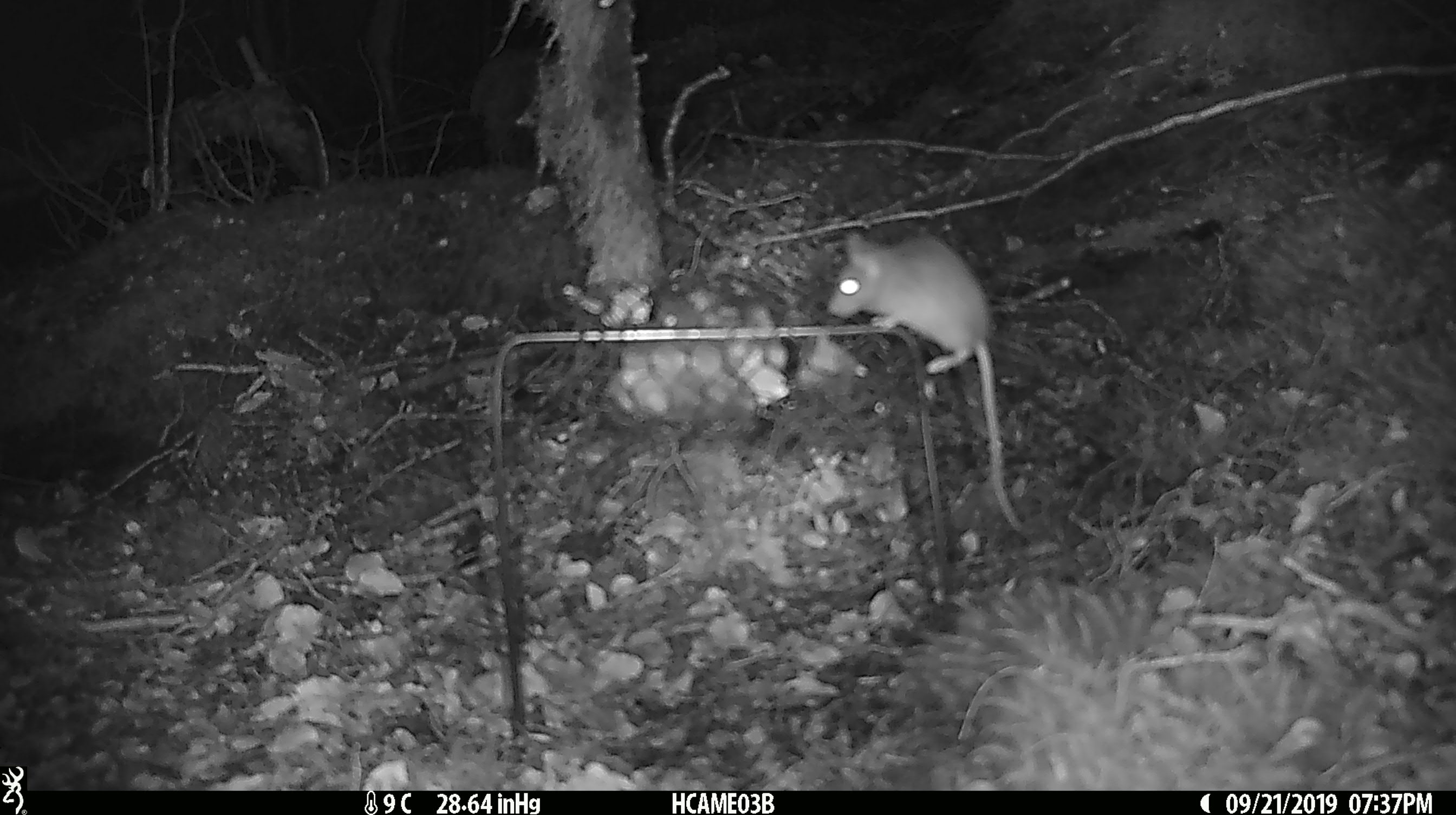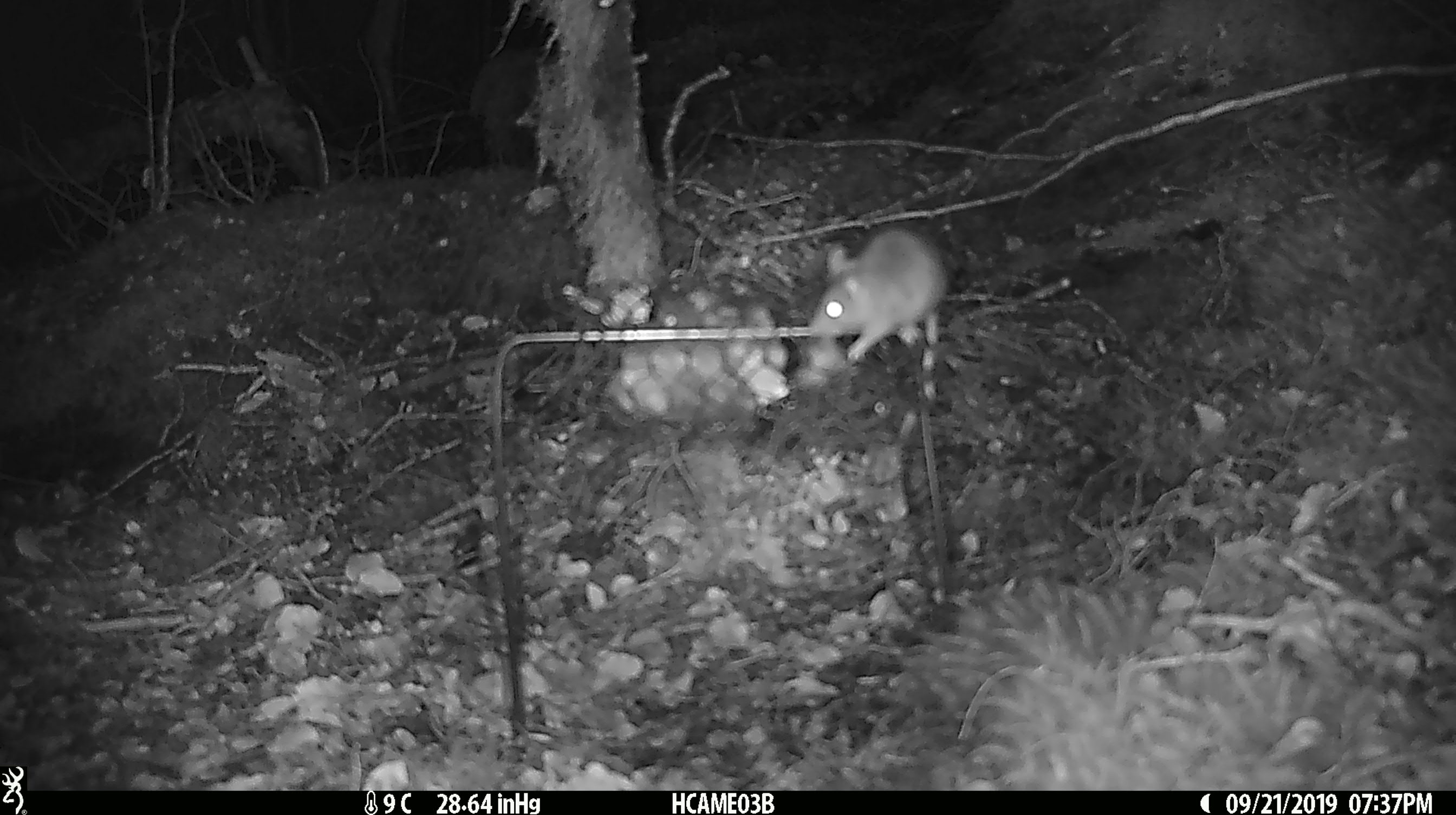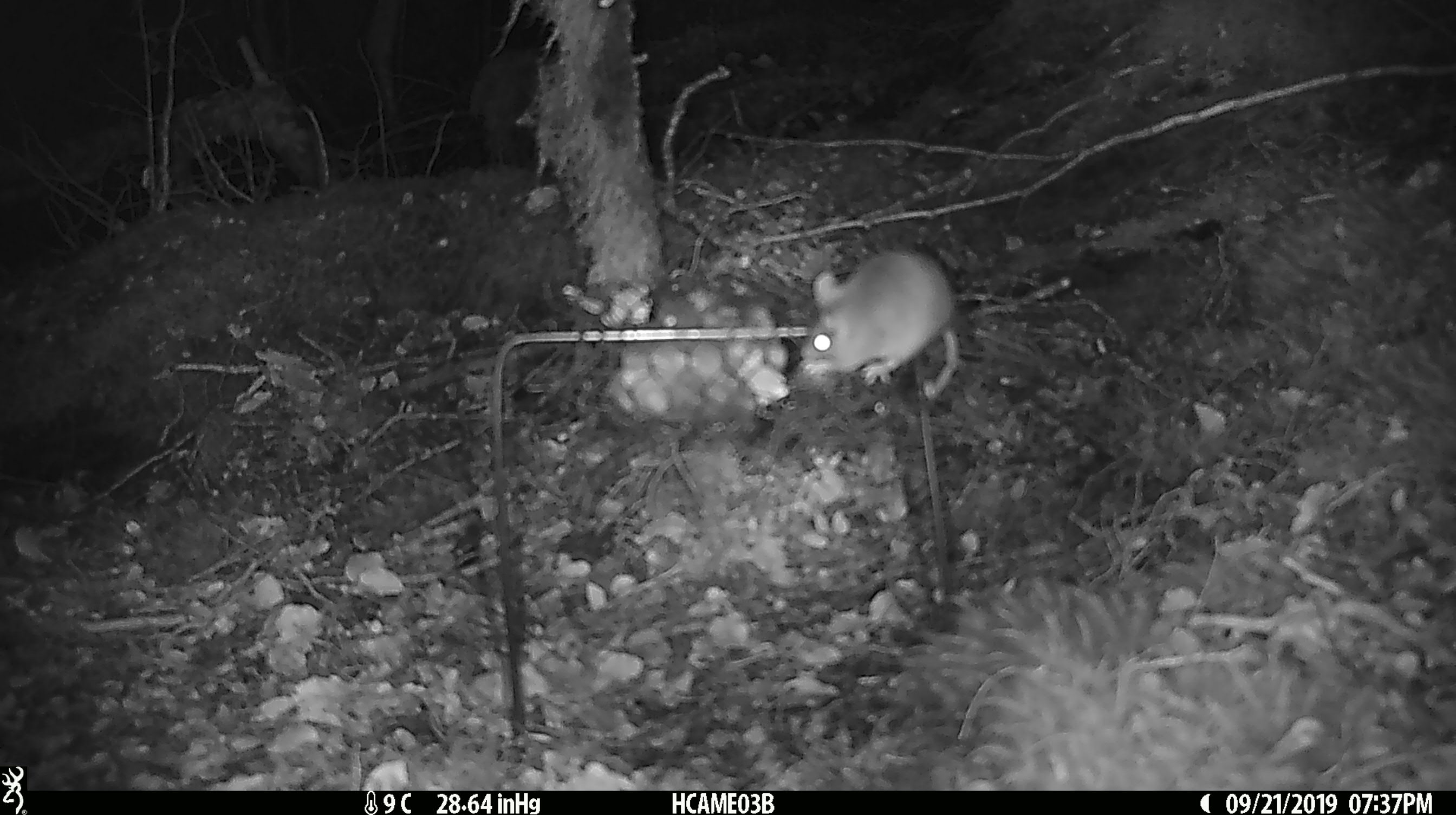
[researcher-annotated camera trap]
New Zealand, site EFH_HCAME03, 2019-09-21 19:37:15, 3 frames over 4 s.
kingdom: Animalia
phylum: Chordata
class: Mammalia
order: Rodentia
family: Muridae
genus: Mus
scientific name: Mus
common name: mouse